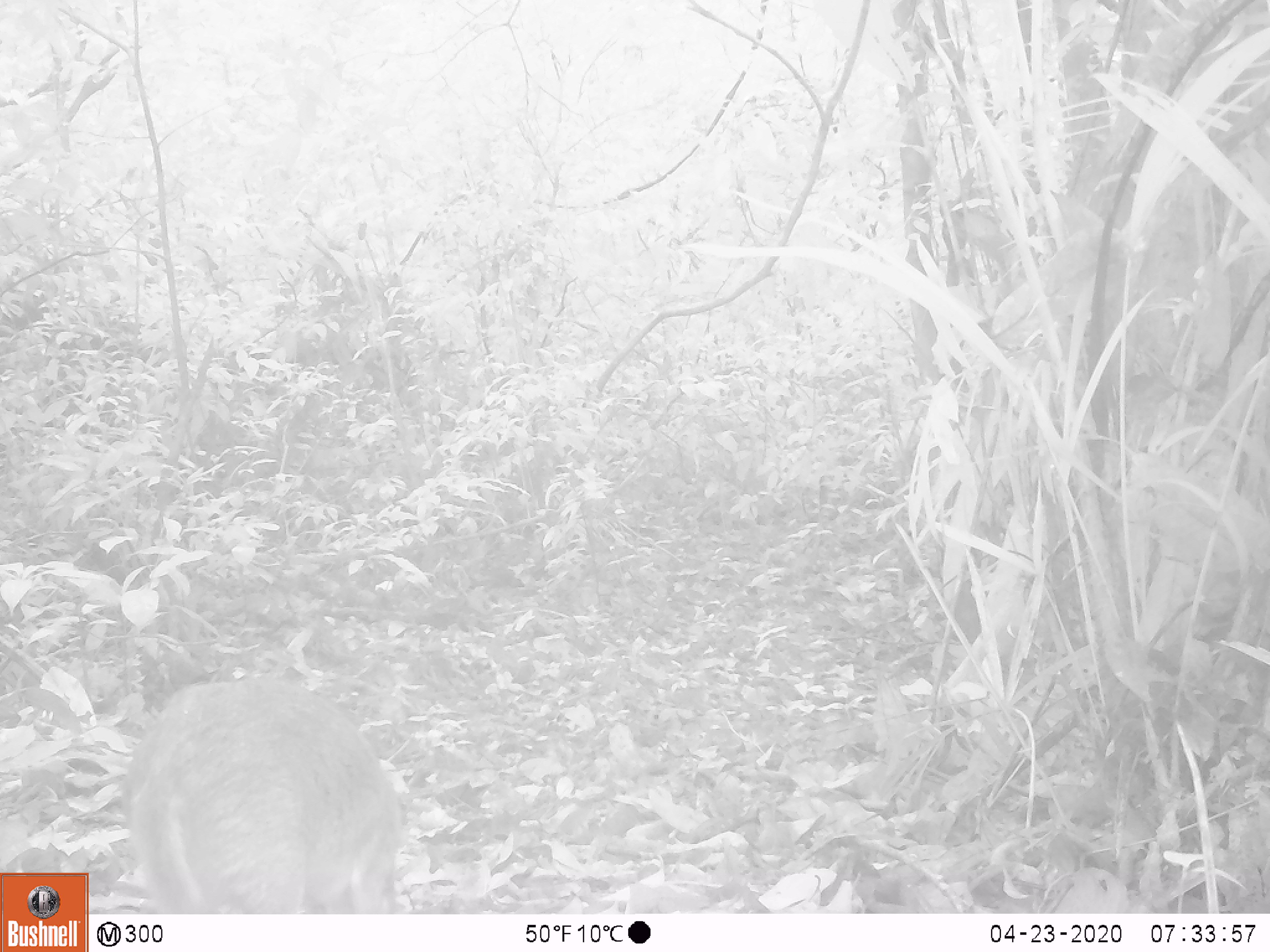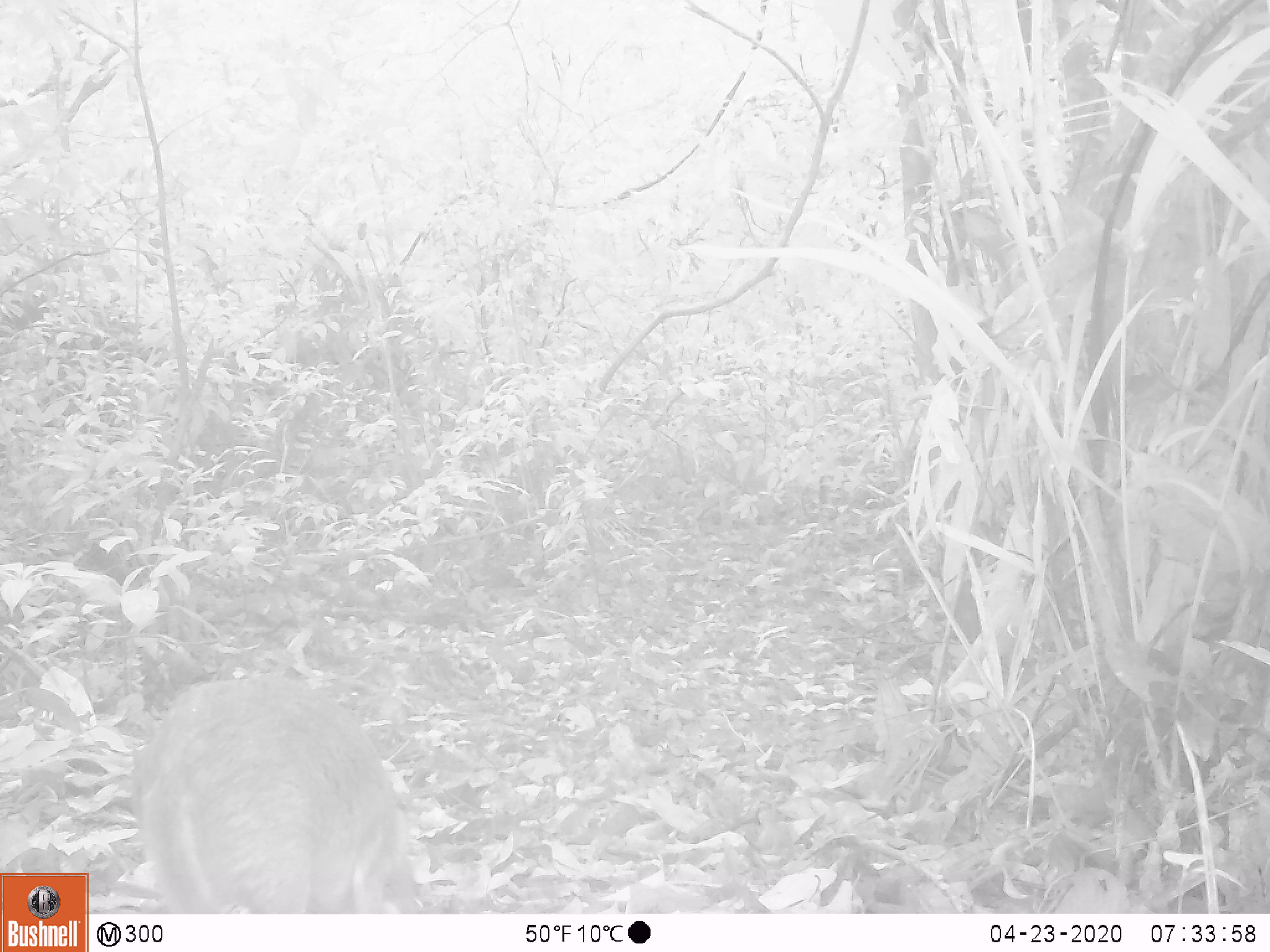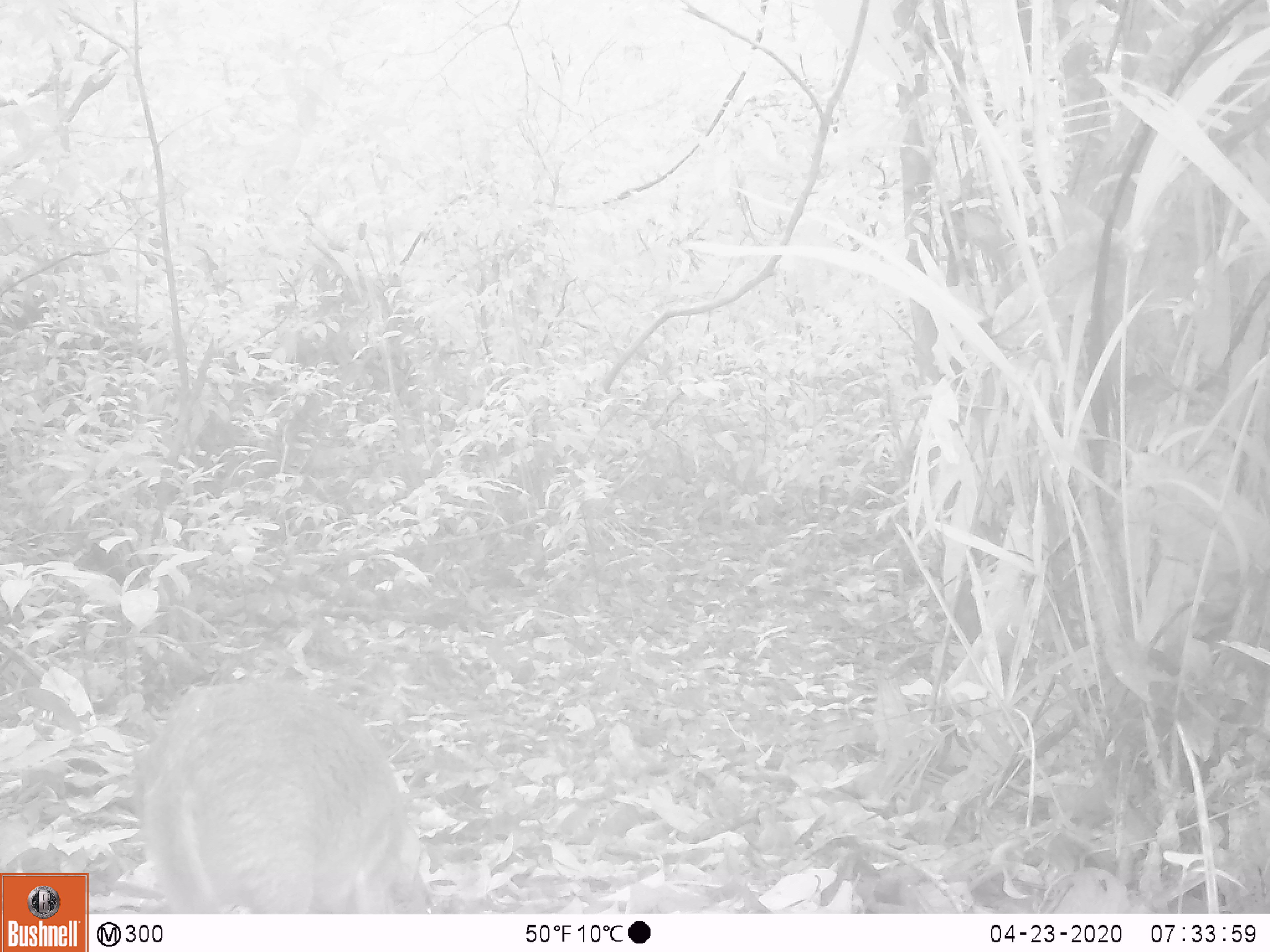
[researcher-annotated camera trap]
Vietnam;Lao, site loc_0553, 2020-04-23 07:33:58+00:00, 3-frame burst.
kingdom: Animalia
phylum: Chordata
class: Mammalia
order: Artiodactyla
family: Tragulidae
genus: Moschiola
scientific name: Moschiola meminna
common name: chevrotain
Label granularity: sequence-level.